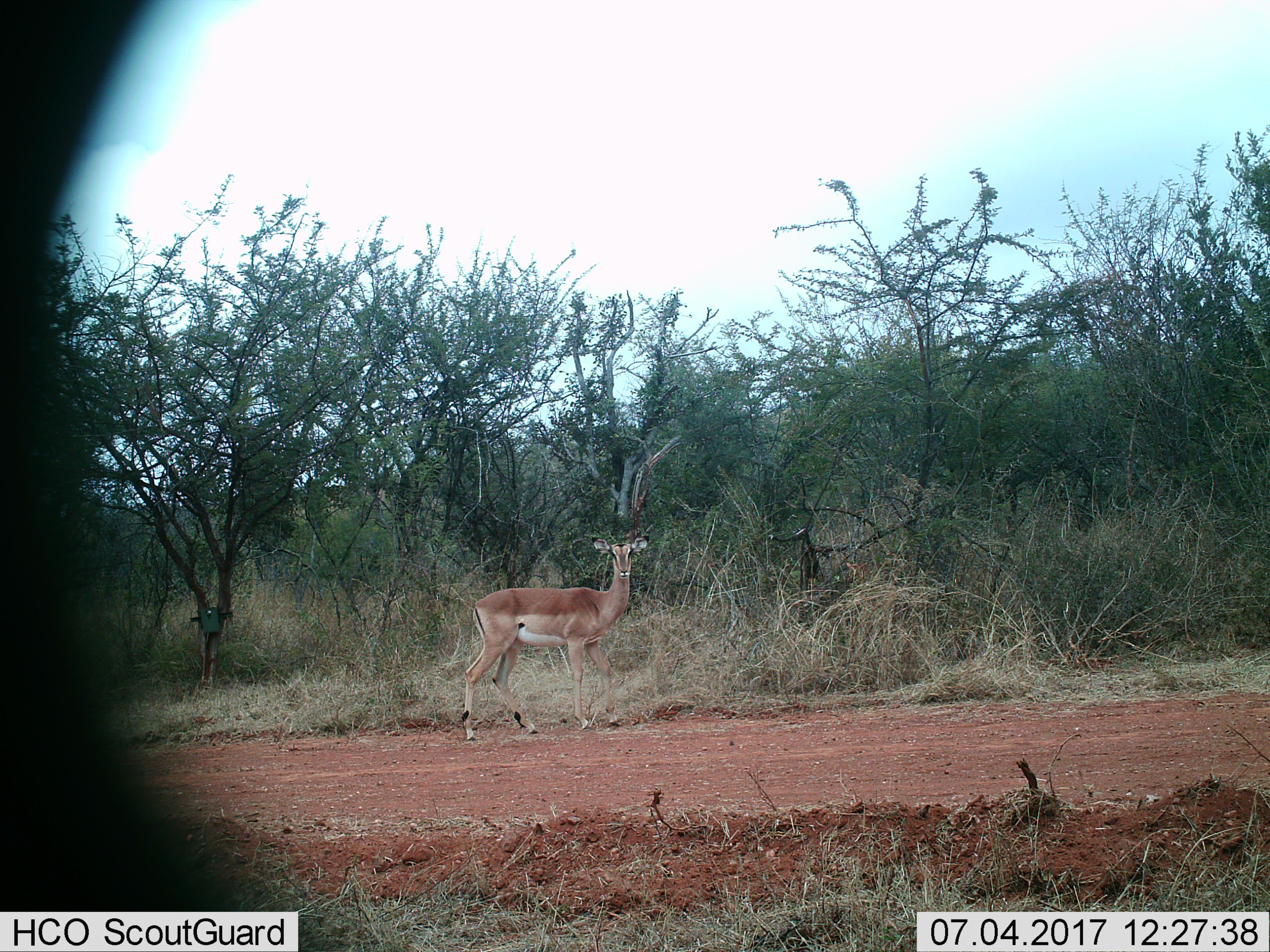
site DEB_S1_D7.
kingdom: Animalia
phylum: Chordata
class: Mammalia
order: Artiodactyla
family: Bovidae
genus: Aepyceros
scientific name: Aepyceros melampus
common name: impala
Impala (Aepyceros melampus), count 1. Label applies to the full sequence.